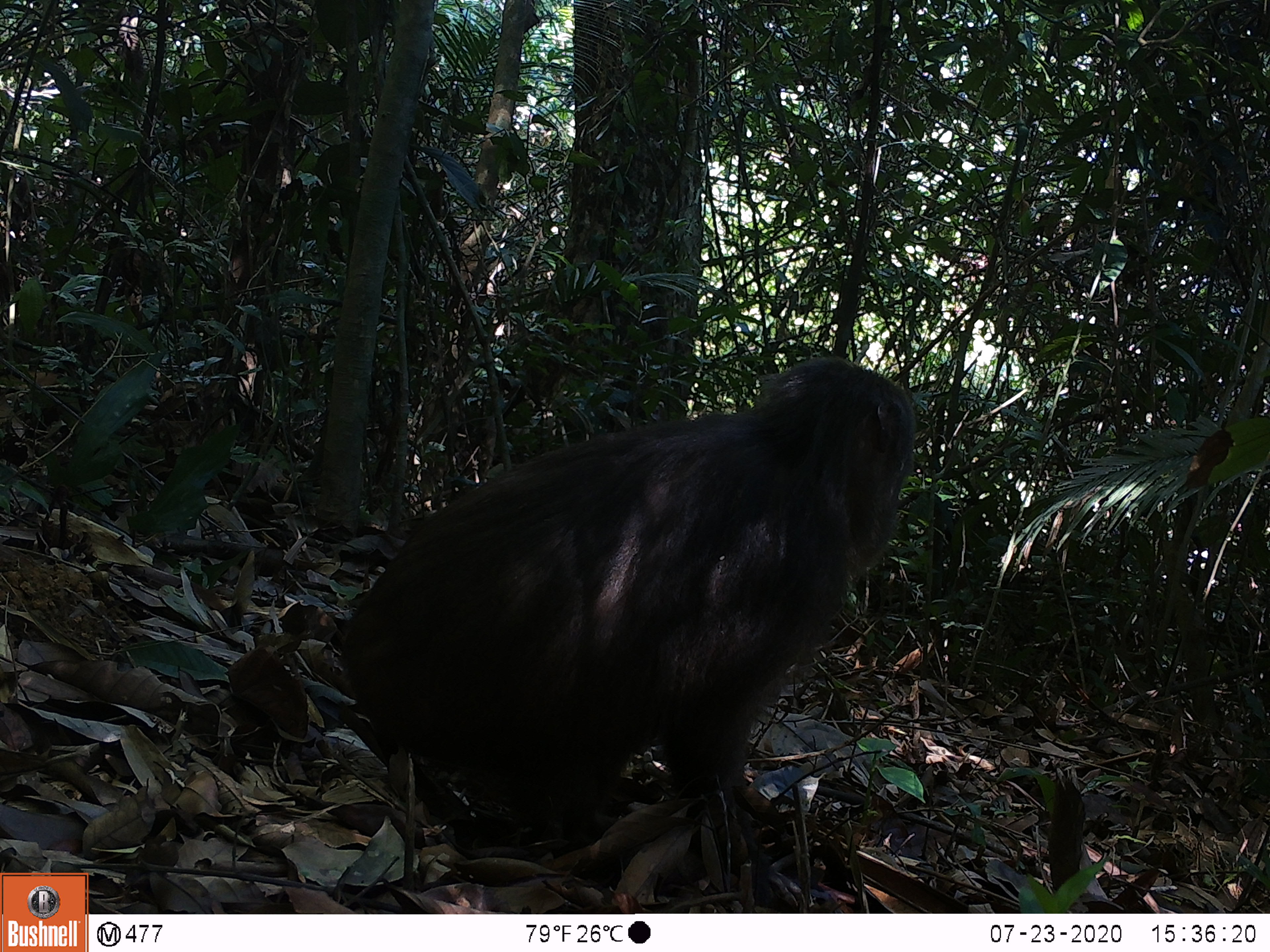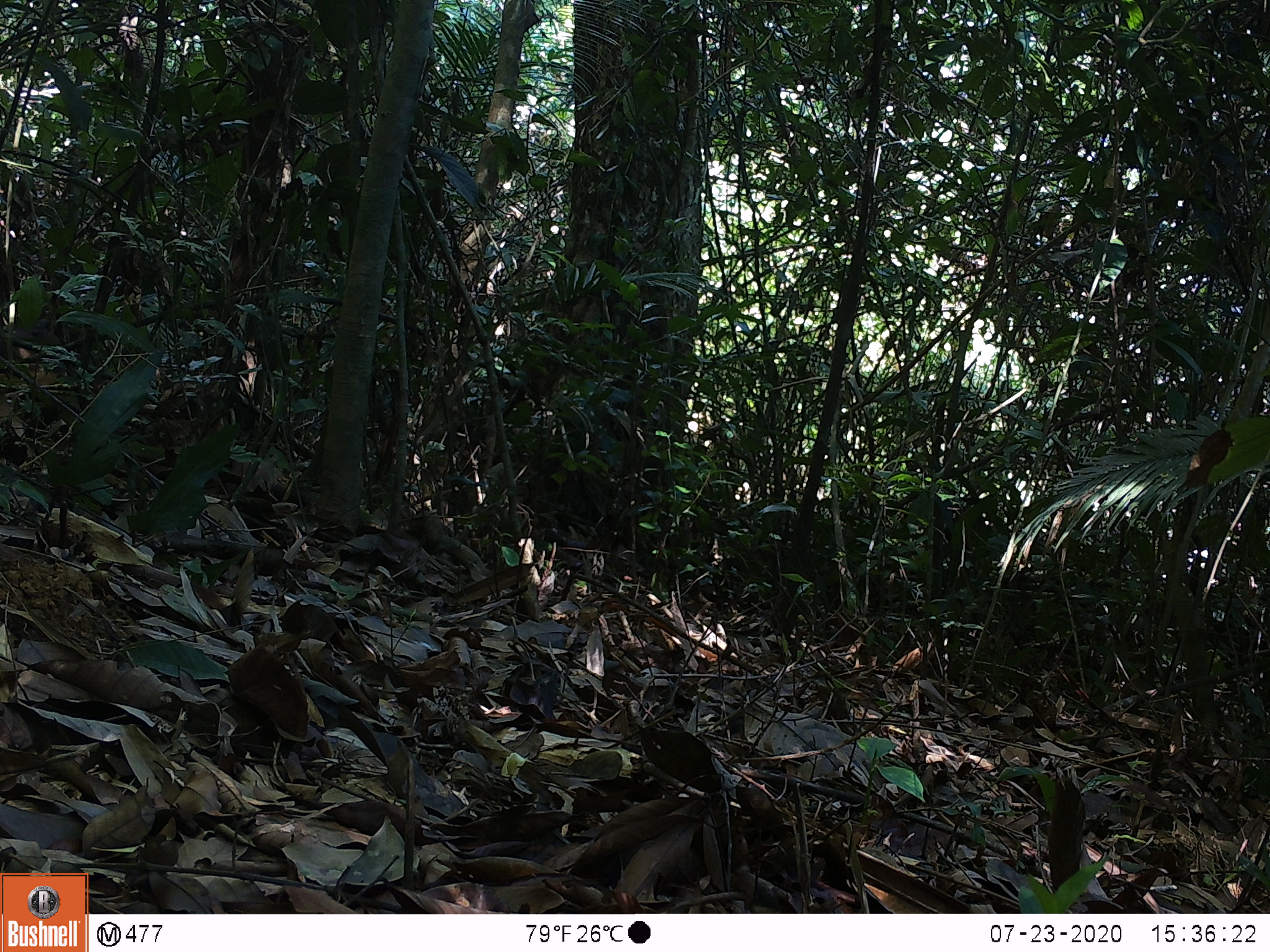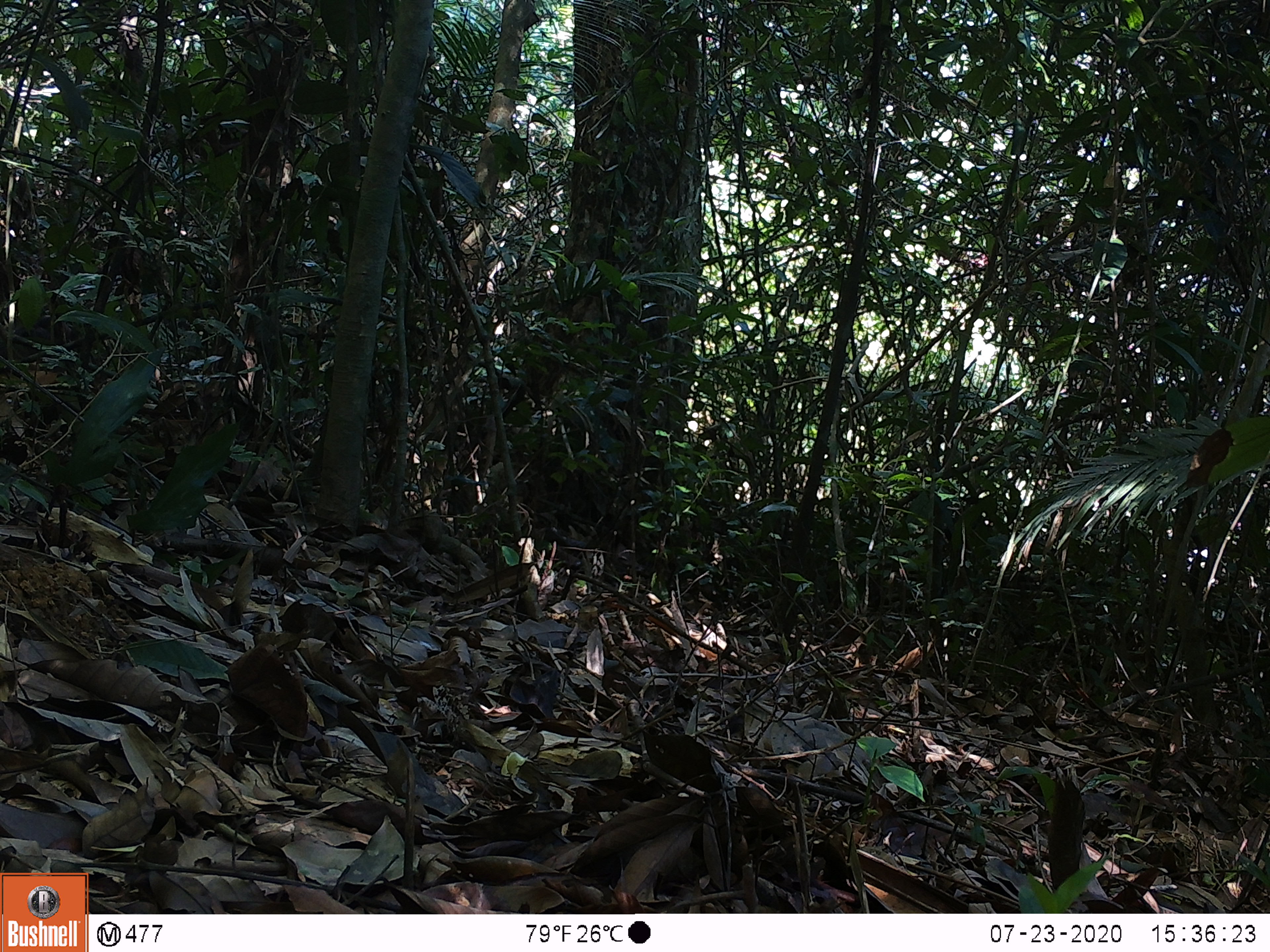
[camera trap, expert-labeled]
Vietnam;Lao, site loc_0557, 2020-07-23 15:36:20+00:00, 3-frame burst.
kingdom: Animalia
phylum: Chordata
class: Mammalia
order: Primates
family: Cercopithecidae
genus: Macaca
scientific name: Macaca arctoides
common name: stump-tailed macaque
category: stump tailed macaque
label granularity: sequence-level